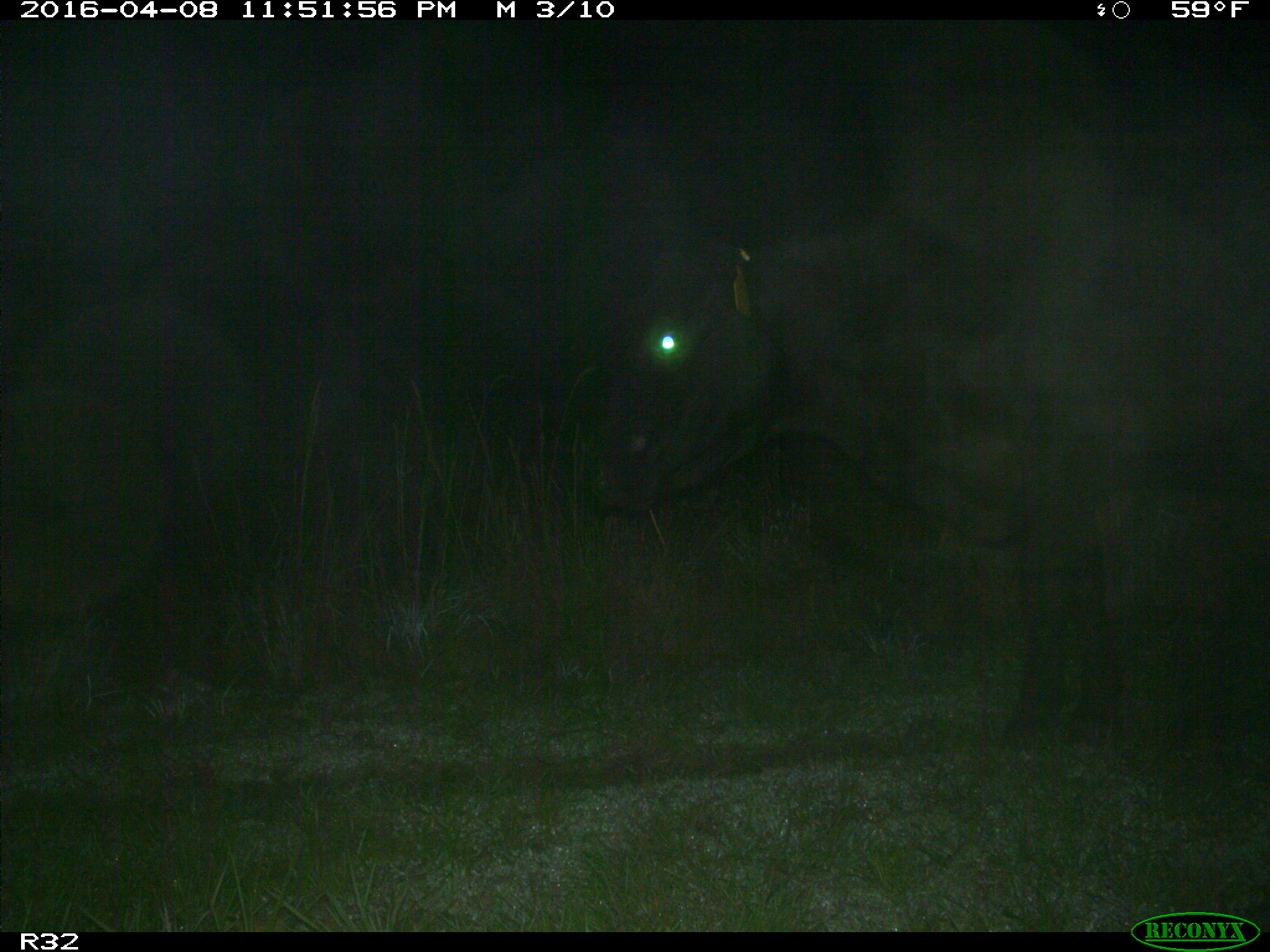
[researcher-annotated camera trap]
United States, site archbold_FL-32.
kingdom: Animalia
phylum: Chordata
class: Mammalia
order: Artiodactyla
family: Bovidae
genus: Bos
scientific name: Bos taurus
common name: domestic cow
Bos taurus (domestic cow).